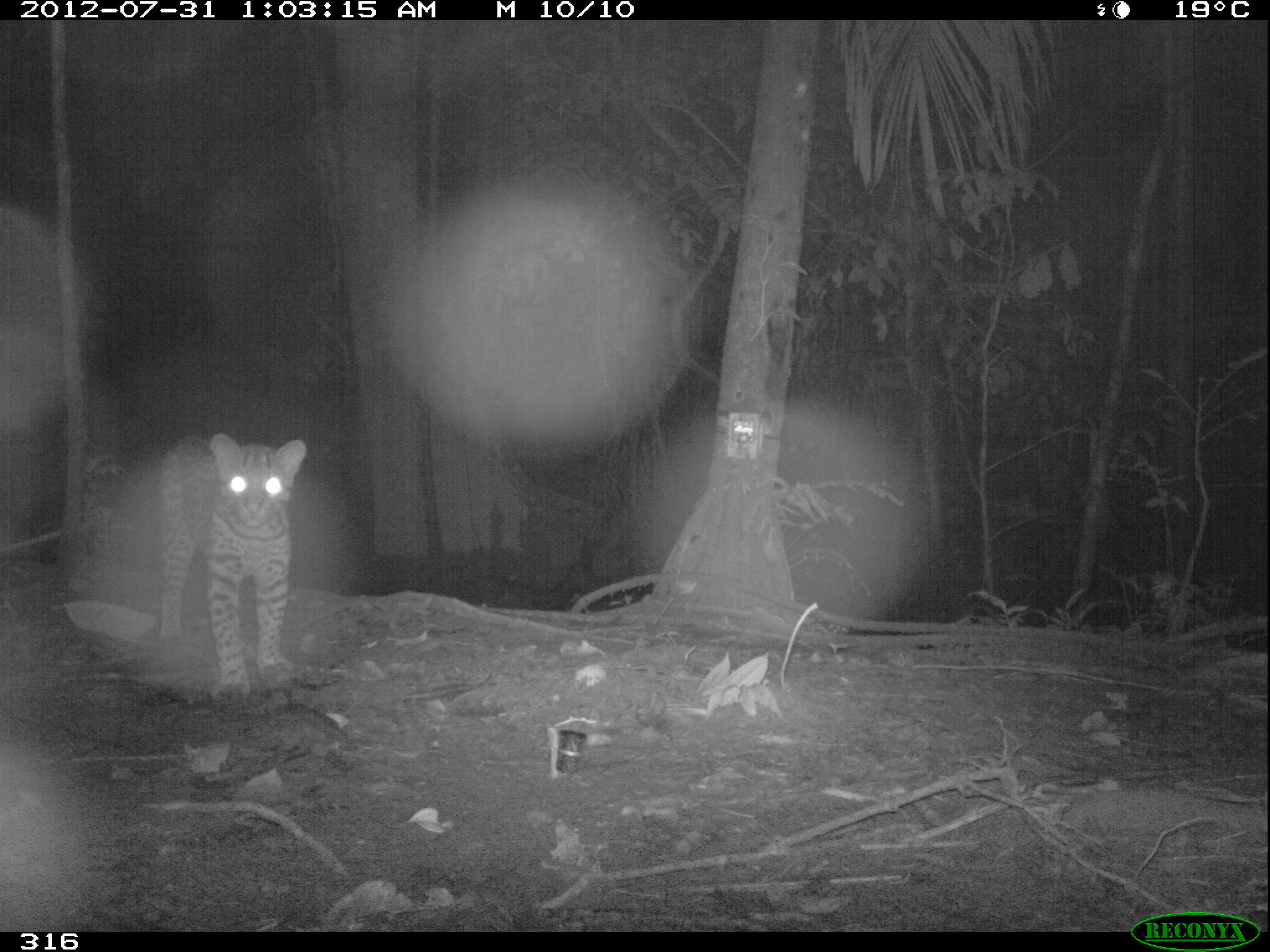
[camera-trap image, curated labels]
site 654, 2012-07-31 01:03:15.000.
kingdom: Animalia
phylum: Chordata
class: Mammalia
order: Carnivora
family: Felidae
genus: Leopardus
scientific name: Leopardus pardalis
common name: ocelot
Leopardus pardalis (ocelot).